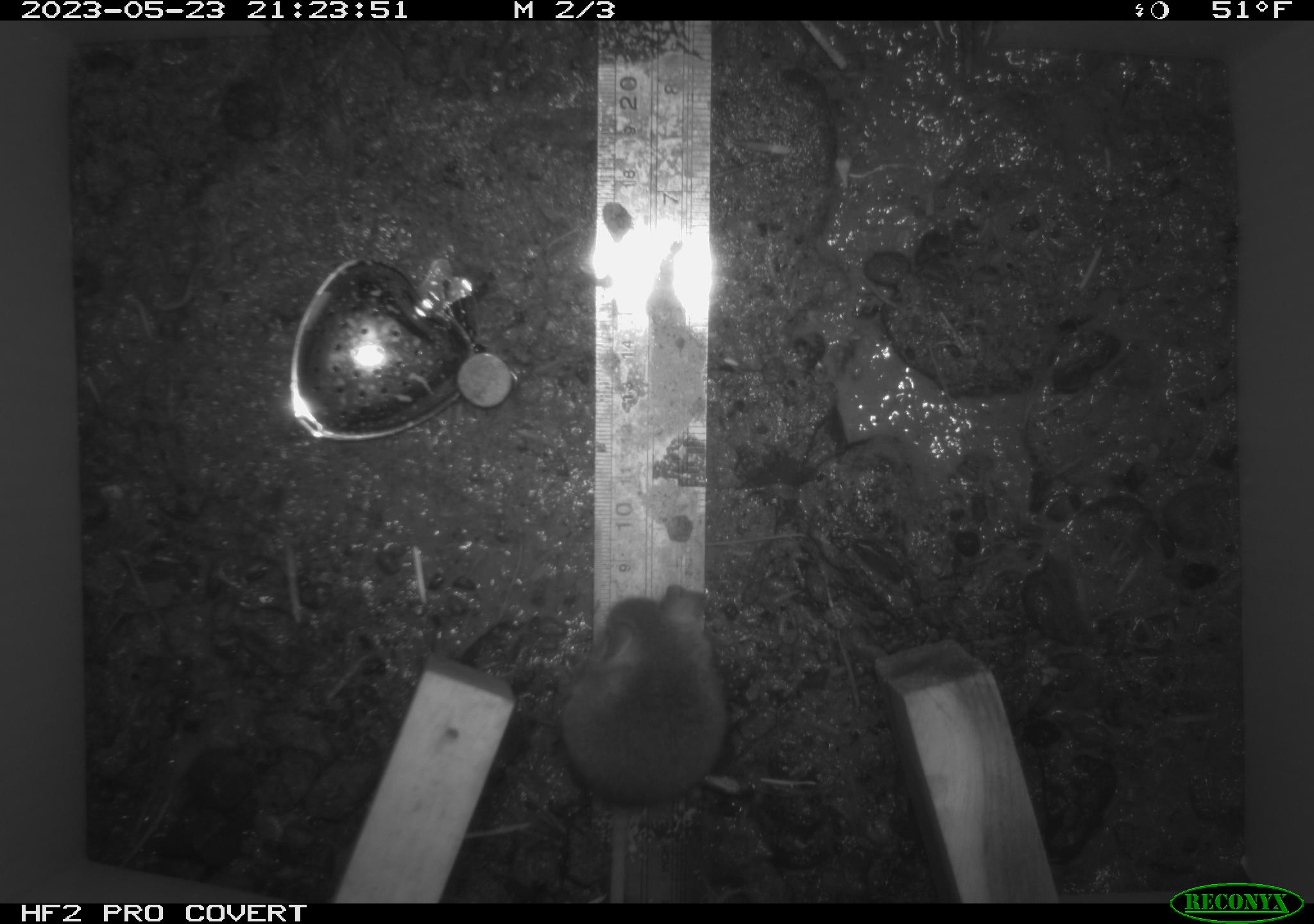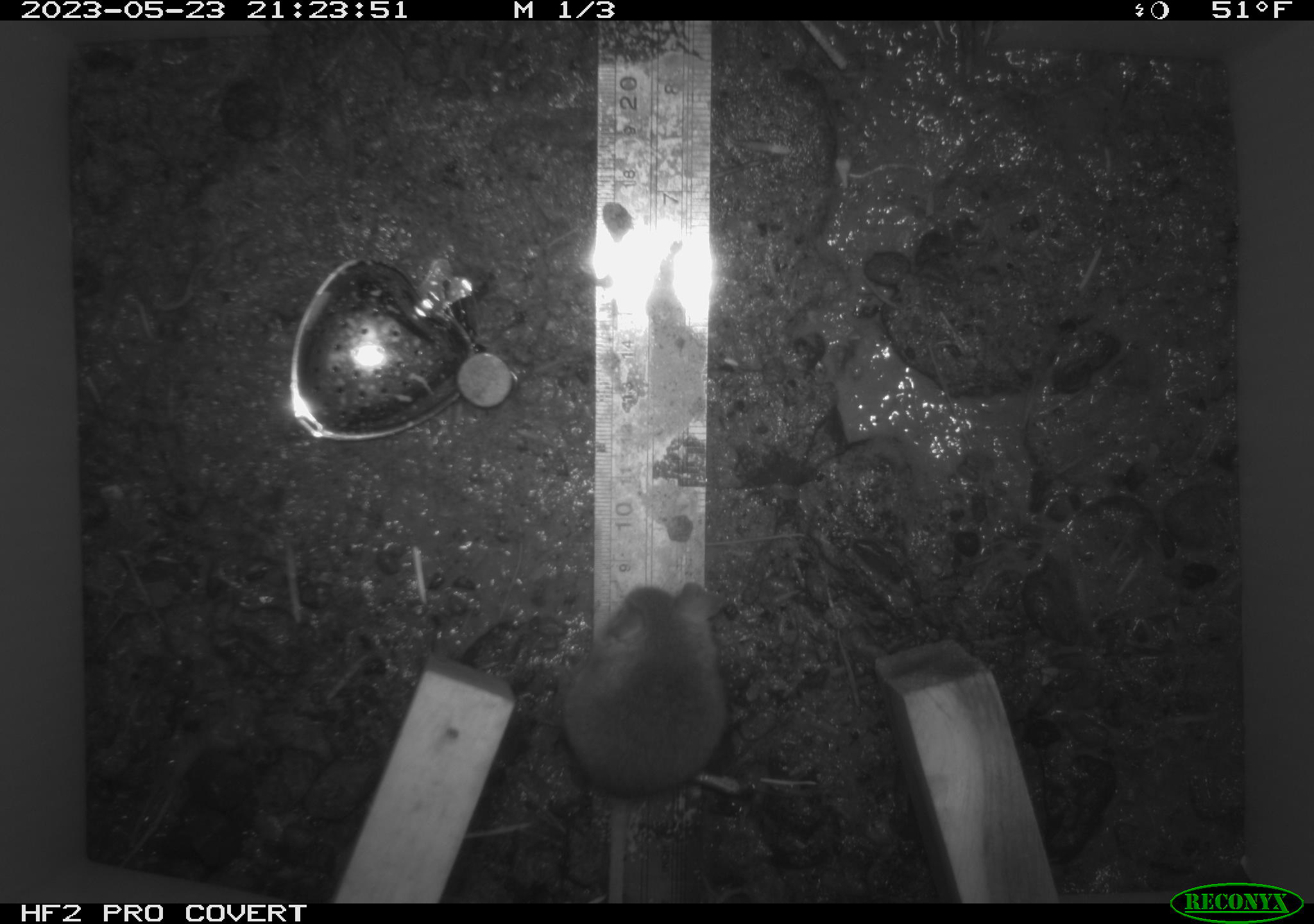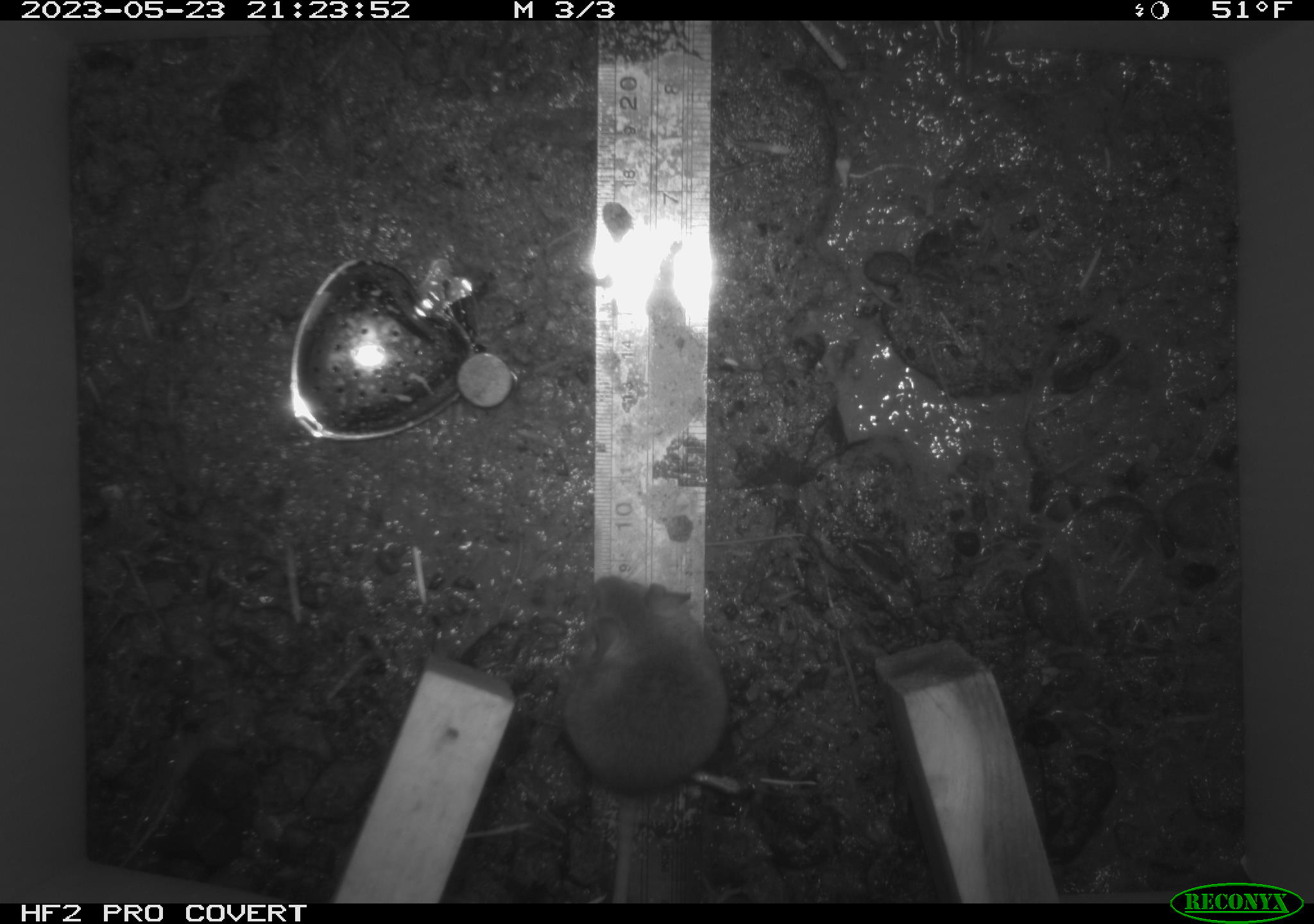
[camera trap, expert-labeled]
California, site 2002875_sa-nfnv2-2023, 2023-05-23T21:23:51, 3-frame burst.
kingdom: Animalia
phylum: Chordata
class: Mammalia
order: Rodentia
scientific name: Rodentia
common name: mouse species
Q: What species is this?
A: Mouse species (Rodentia).